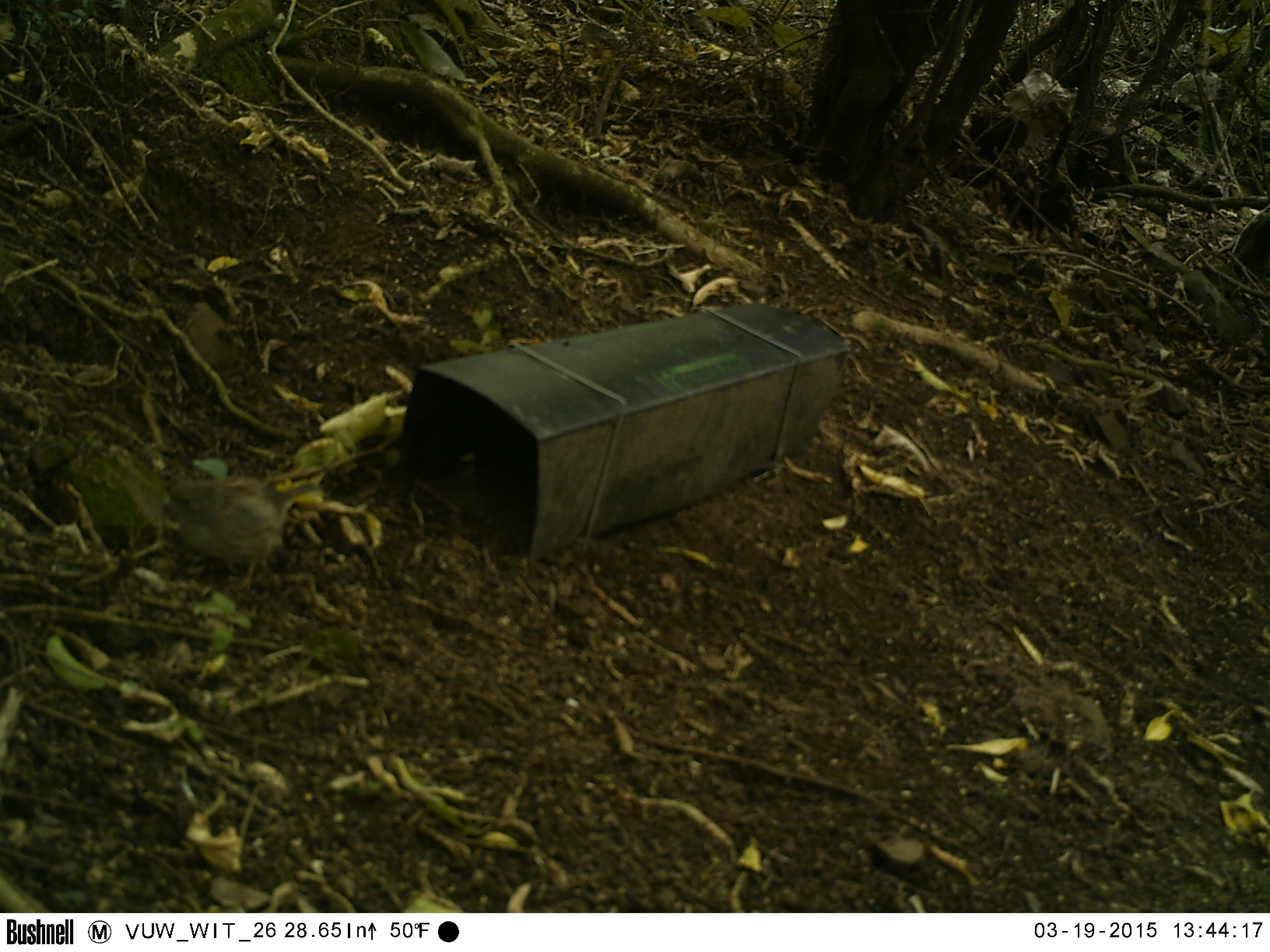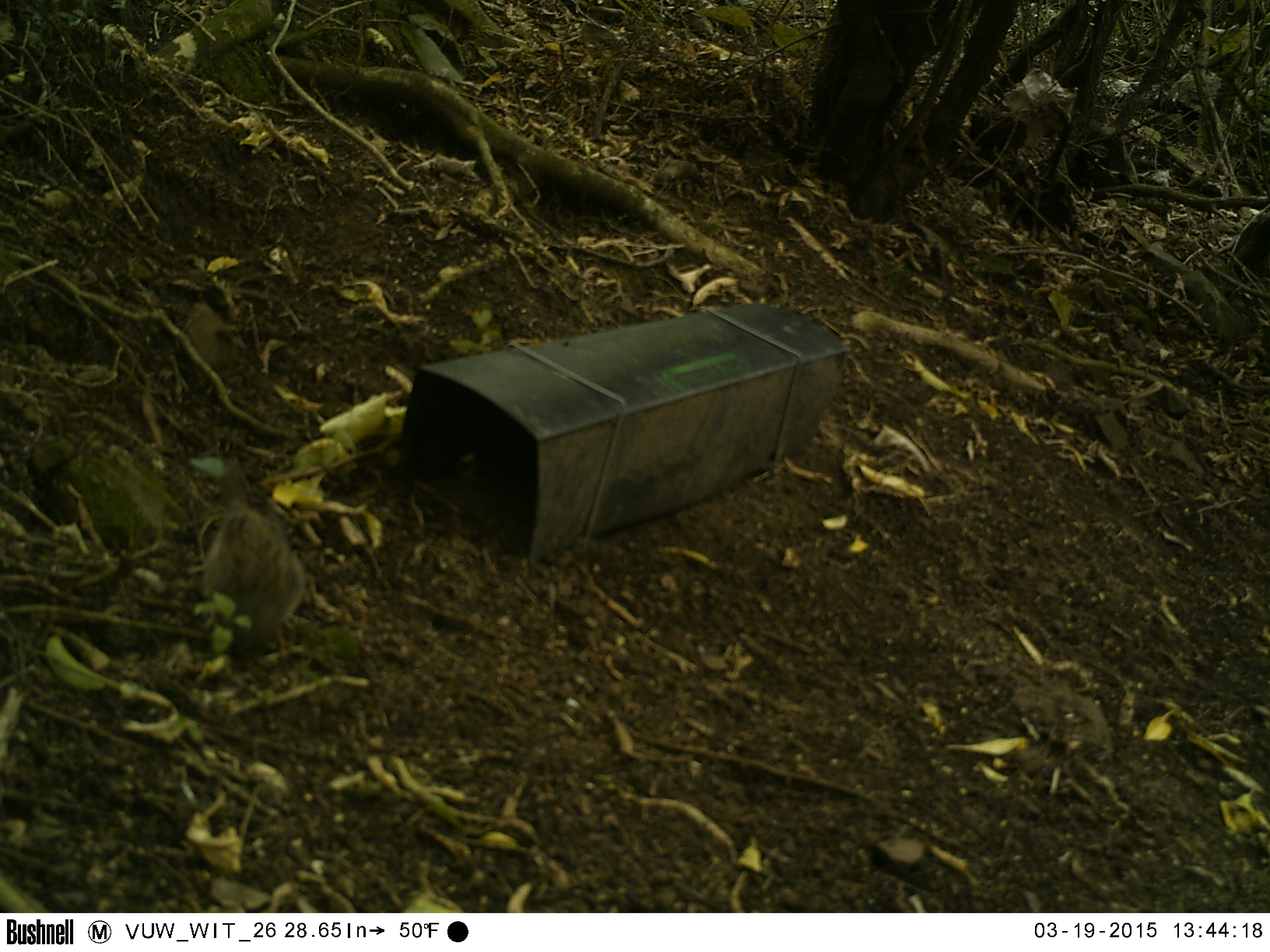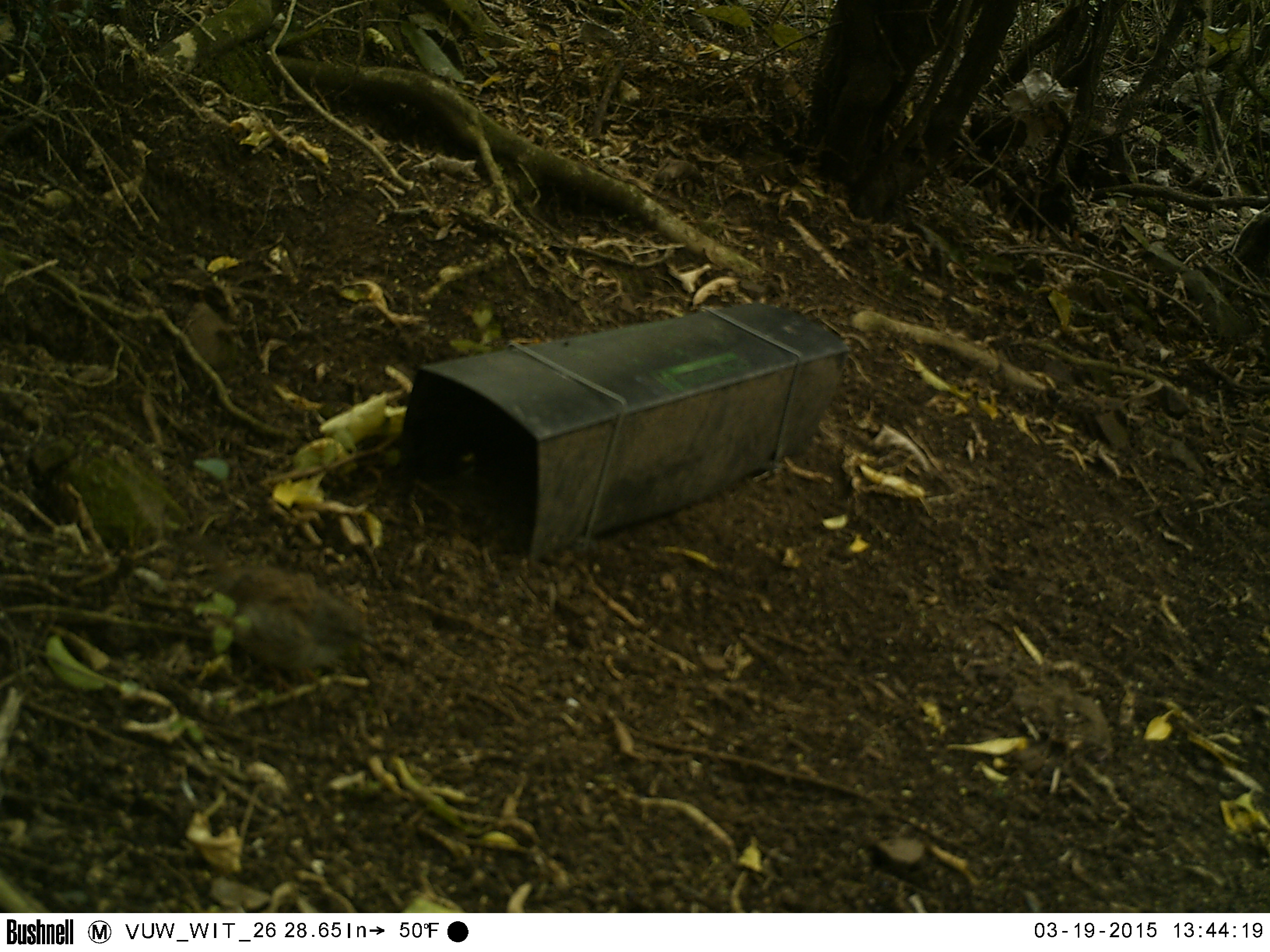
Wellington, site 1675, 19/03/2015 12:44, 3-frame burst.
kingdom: Animalia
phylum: Chordata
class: Aves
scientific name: Aves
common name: bird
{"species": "bird (Aves)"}